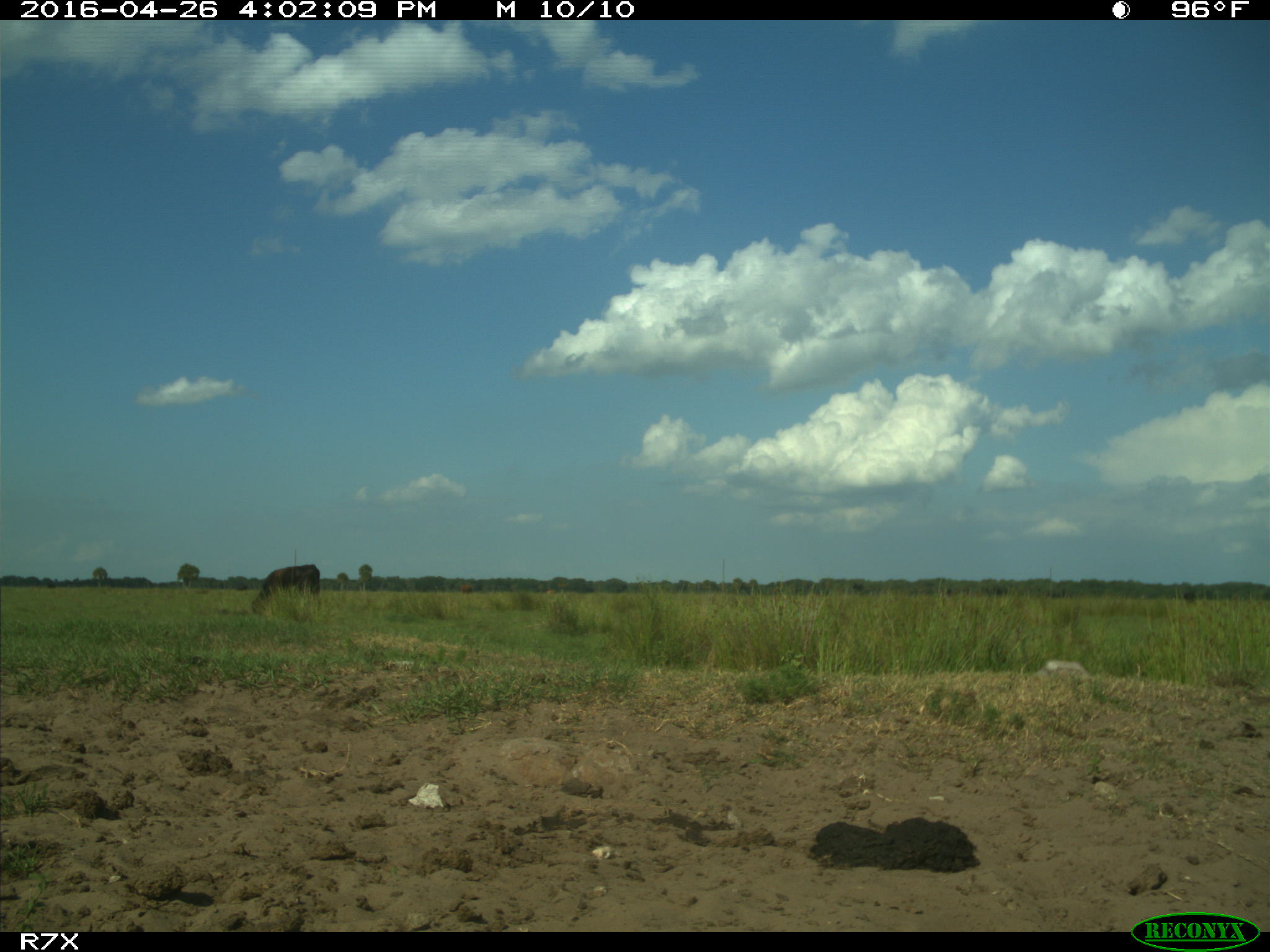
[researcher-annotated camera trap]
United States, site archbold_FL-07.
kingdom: Animalia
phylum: Chordata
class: Mammalia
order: Artiodactyla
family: Bovidae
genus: Bos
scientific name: Bos taurus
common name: domestic cow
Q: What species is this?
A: Bos taurus (domestic cow).